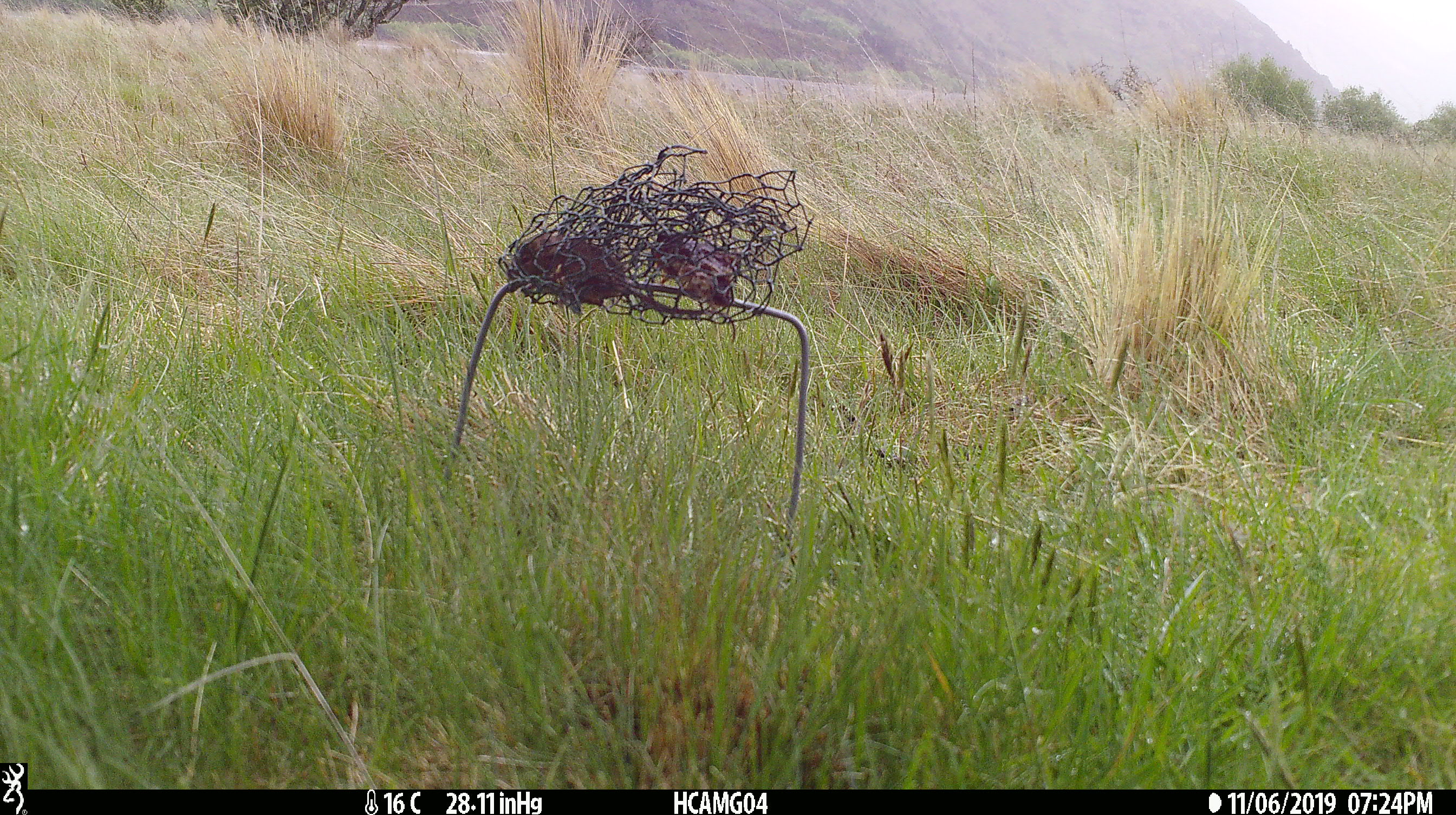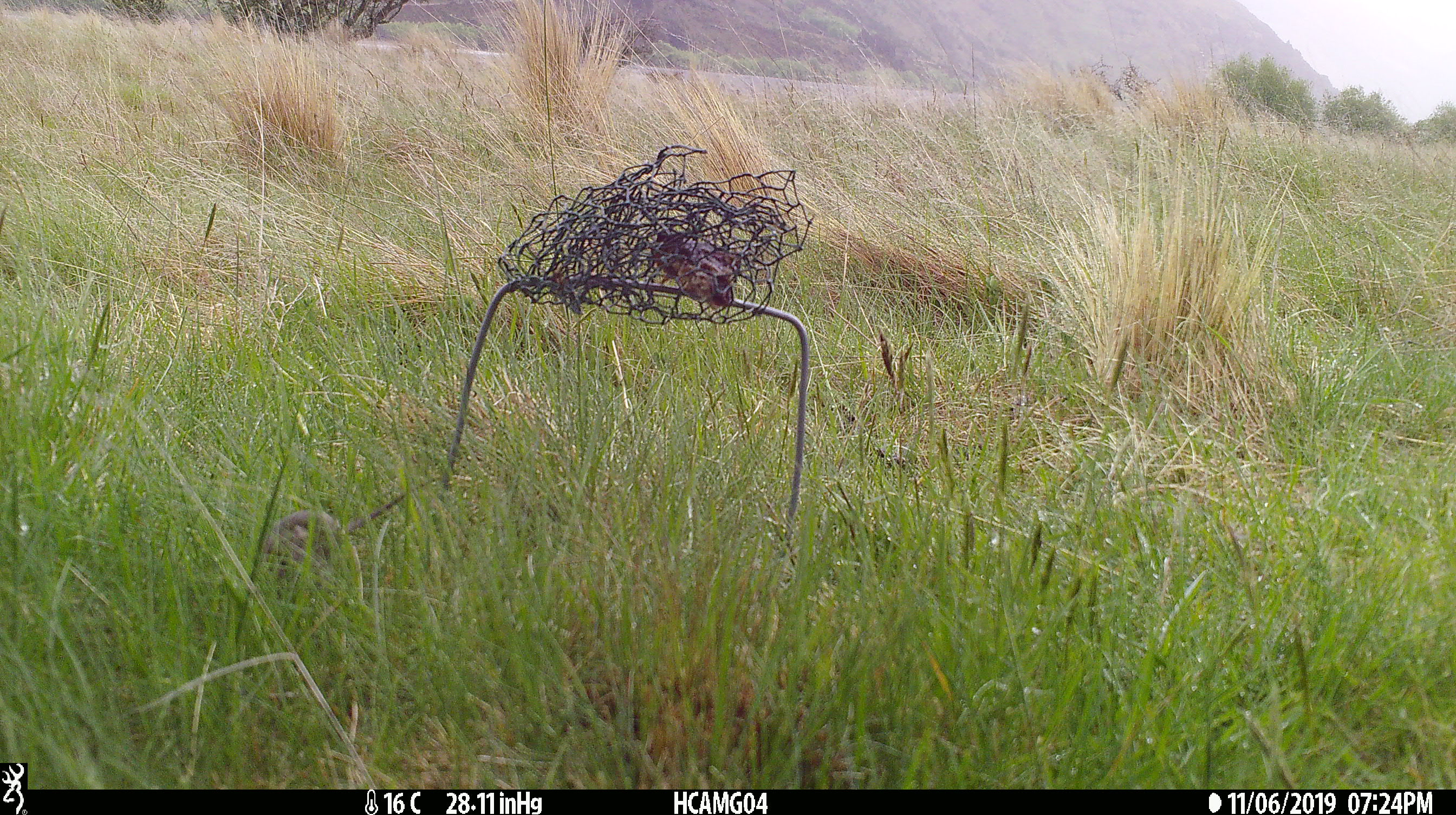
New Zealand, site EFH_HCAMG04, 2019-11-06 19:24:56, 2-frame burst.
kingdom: Animalia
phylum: Chordata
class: Mammalia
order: Rodentia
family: Muridae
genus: Mus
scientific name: Mus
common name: mouse